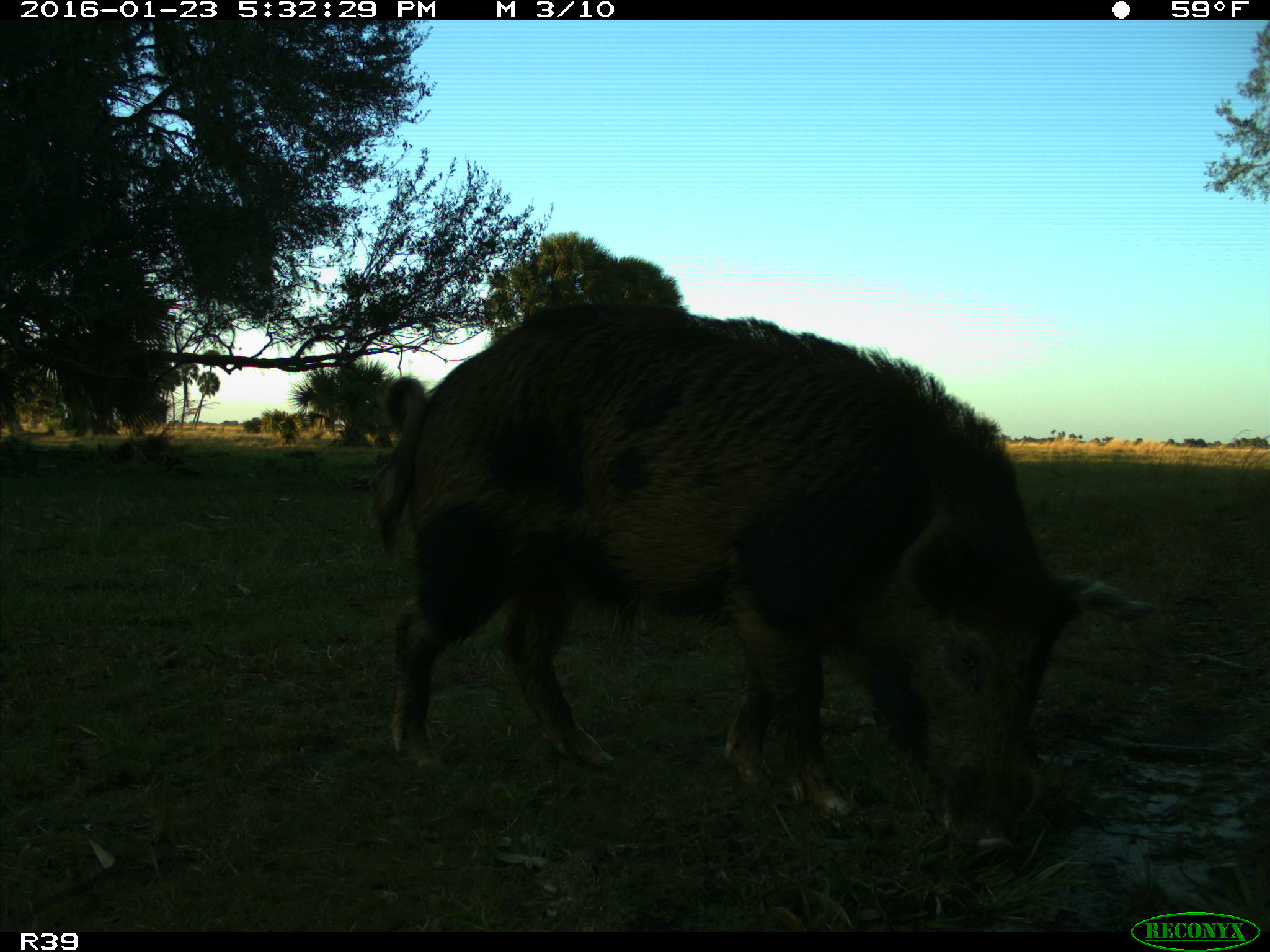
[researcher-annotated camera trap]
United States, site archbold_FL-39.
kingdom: Animalia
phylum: Chordata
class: Mammalia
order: Artiodactyla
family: Suidae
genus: Sus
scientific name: Sus scrofa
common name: wild boar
Sus scrofa (wild boar).